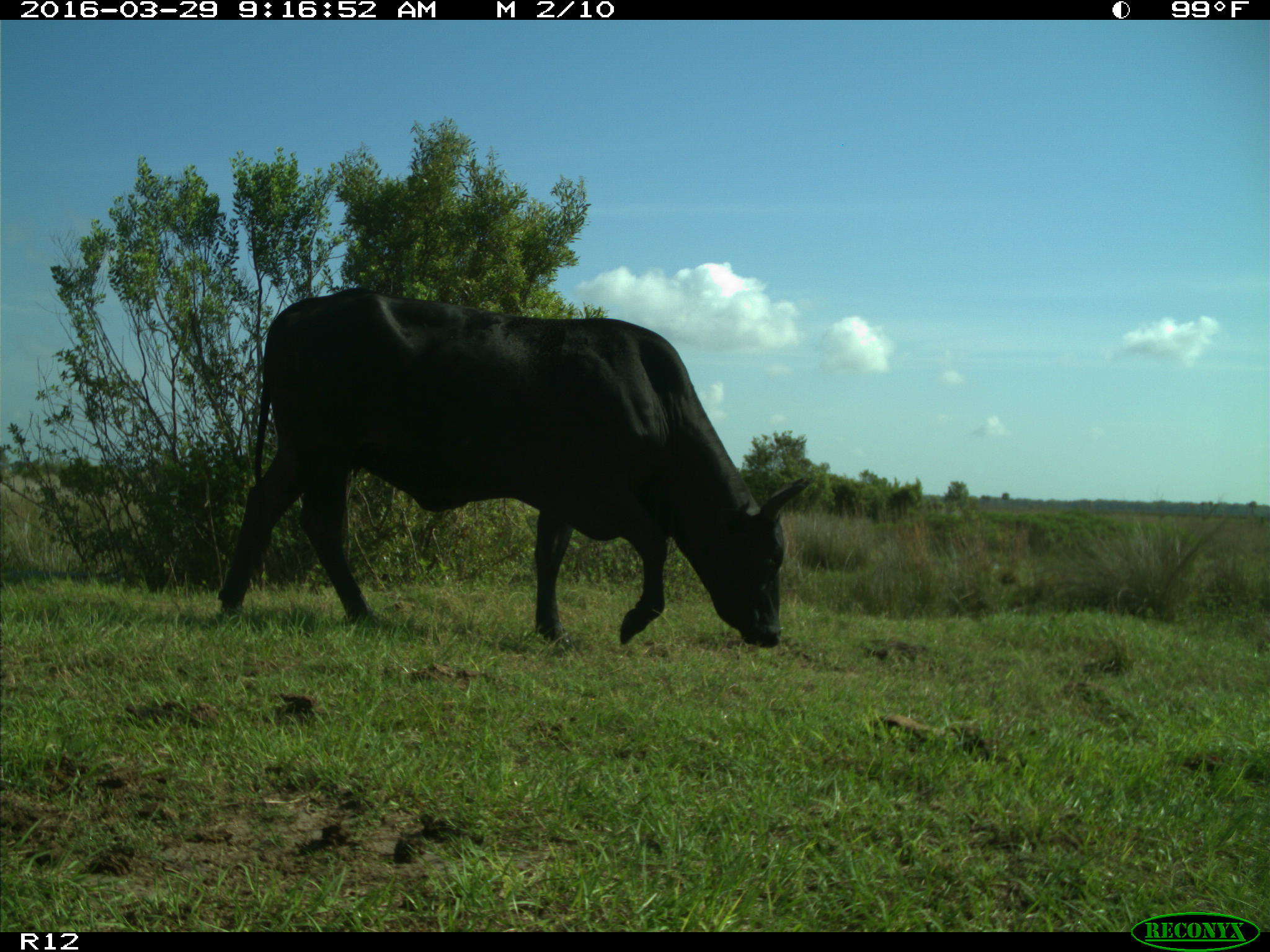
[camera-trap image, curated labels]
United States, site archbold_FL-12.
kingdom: Animalia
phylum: Chordata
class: Mammalia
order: Artiodactyla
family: Bovidae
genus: Bos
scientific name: Bos taurus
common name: domestic cow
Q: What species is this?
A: Bos taurus (domestic cow).